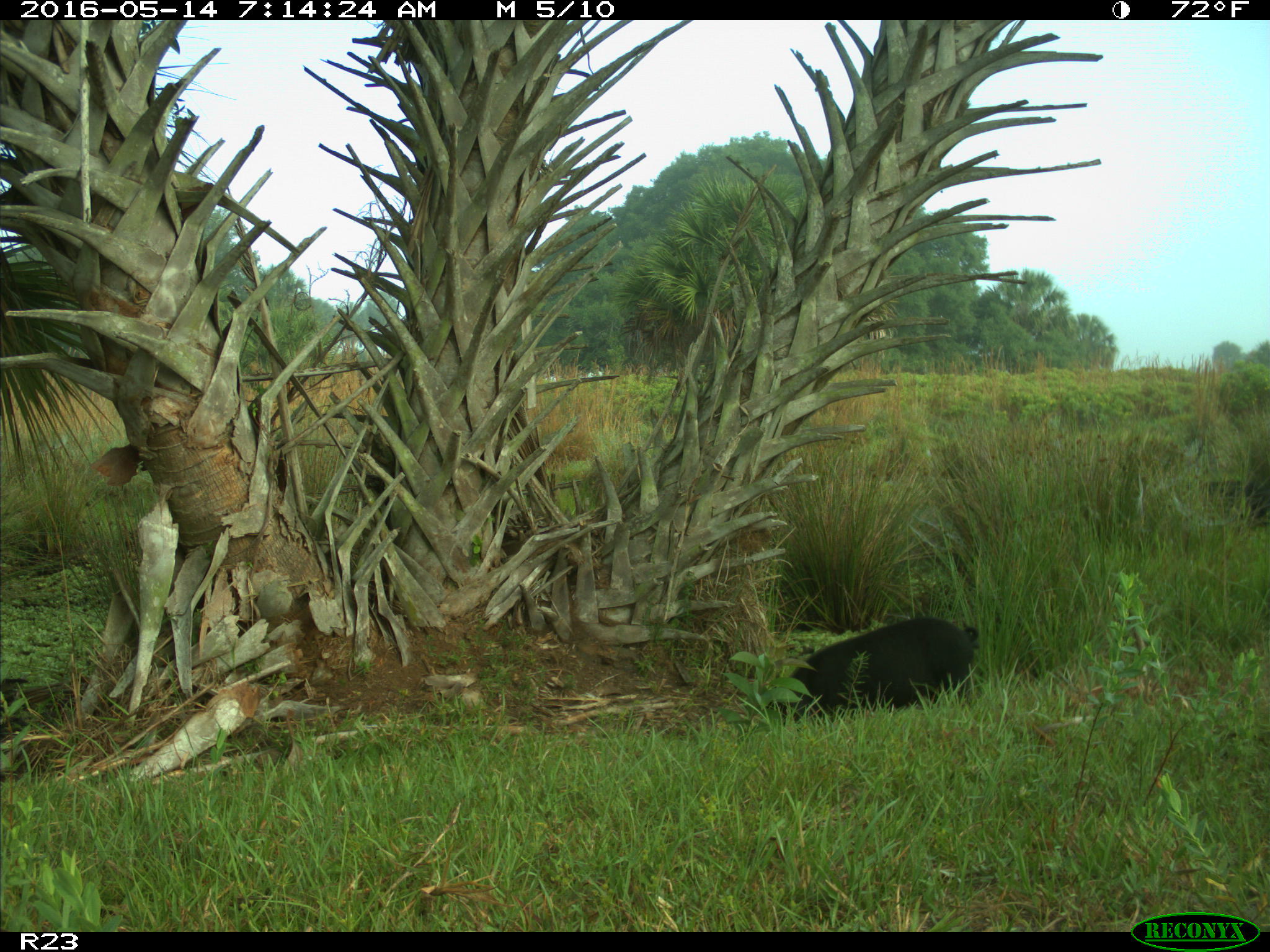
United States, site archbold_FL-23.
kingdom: Animalia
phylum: Chordata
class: Mammalia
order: Artiodactyla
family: Suidae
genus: Sus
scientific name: Sus scrofa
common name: wild boar